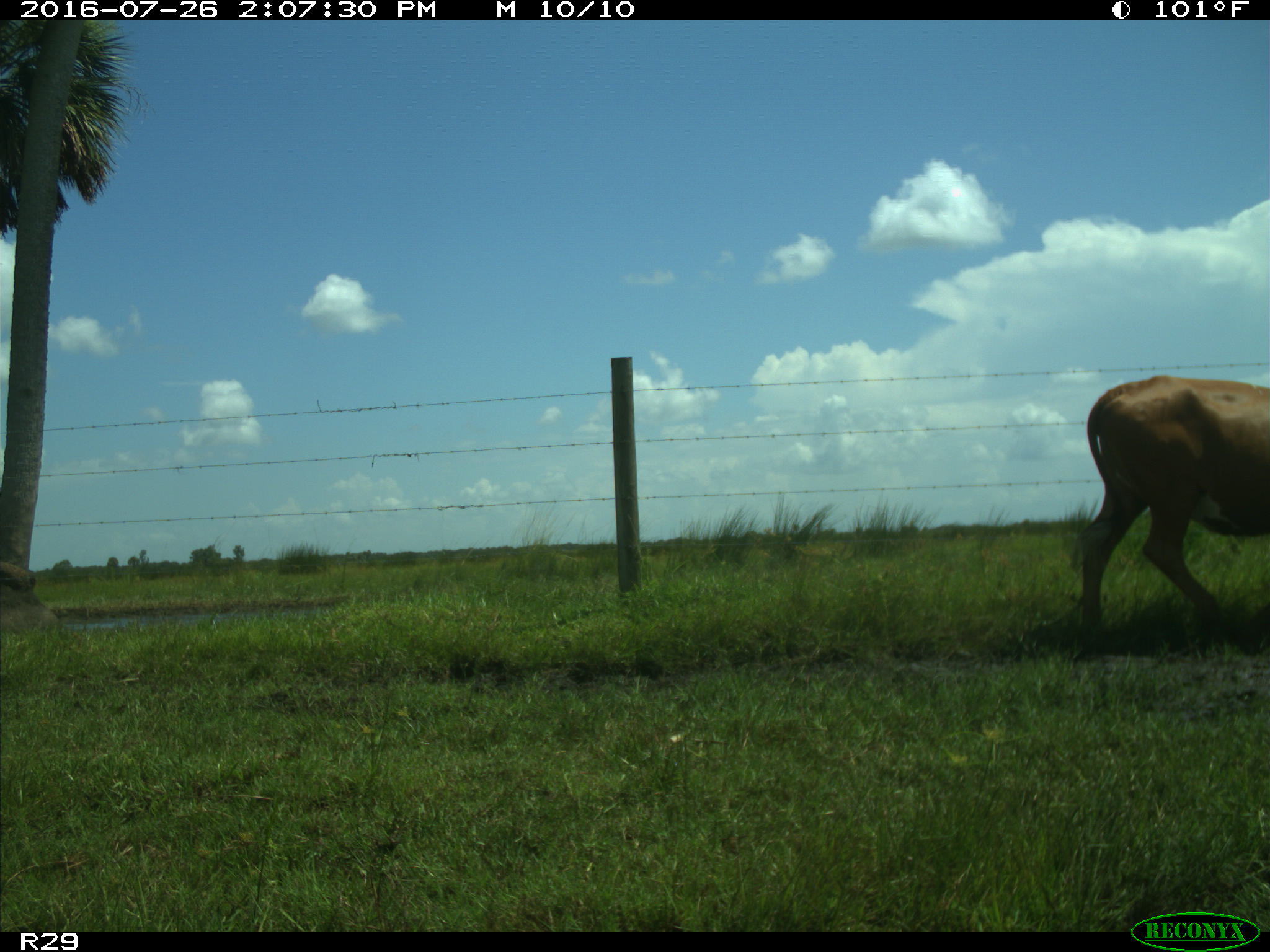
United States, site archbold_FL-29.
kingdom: Animalia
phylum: Chordata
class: Mammalia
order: Artiodactyla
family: Bovidae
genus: Bos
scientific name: Bos taurus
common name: domestic cow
Bos taurus (domestic cow).